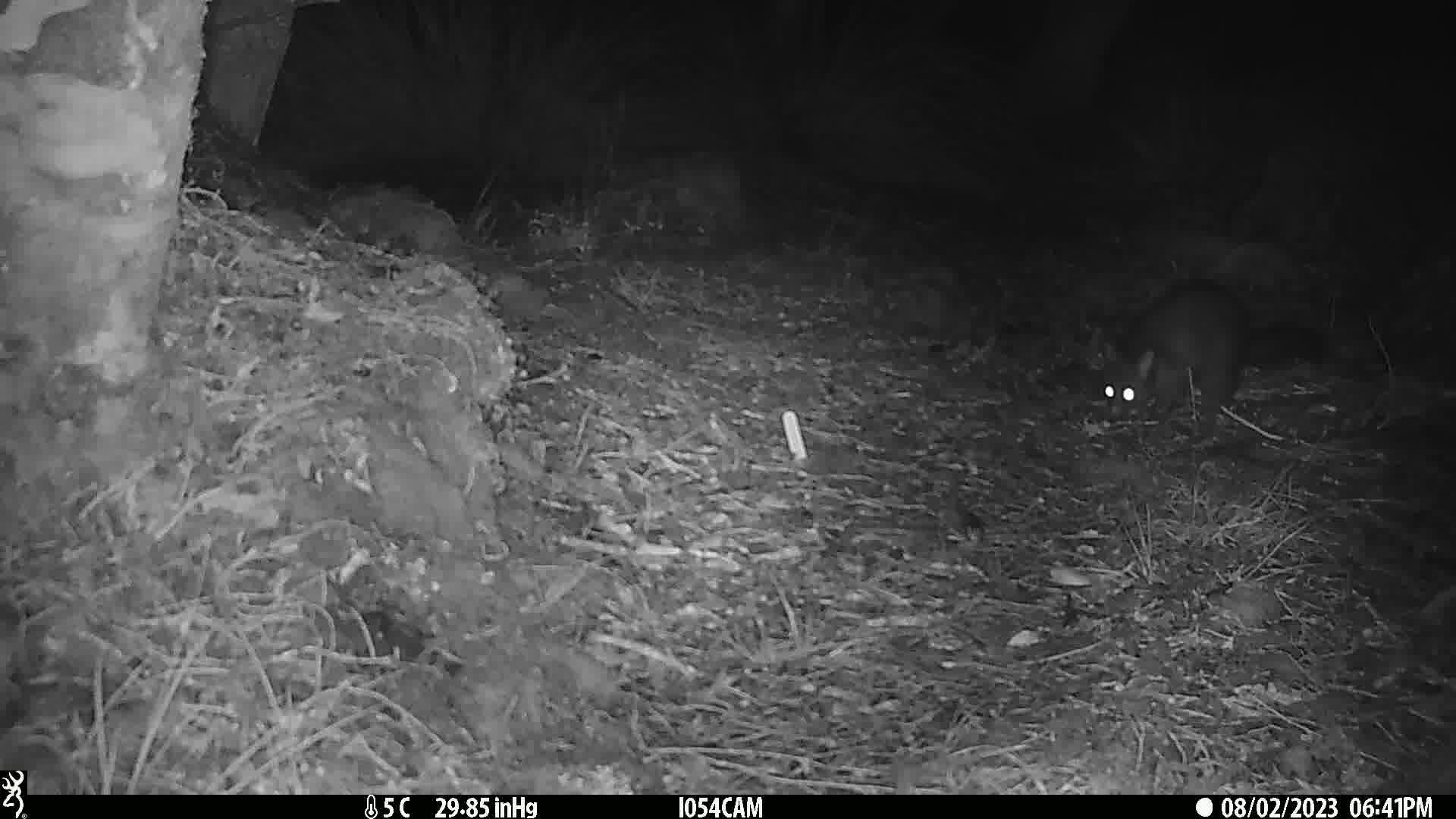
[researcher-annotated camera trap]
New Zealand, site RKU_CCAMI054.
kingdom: Animalia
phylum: Chordata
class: Mammalia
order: Diprotodontia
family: Phalangeridae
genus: Trichosurus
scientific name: Trichosurus vulpecula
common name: common brushtail possum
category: possum